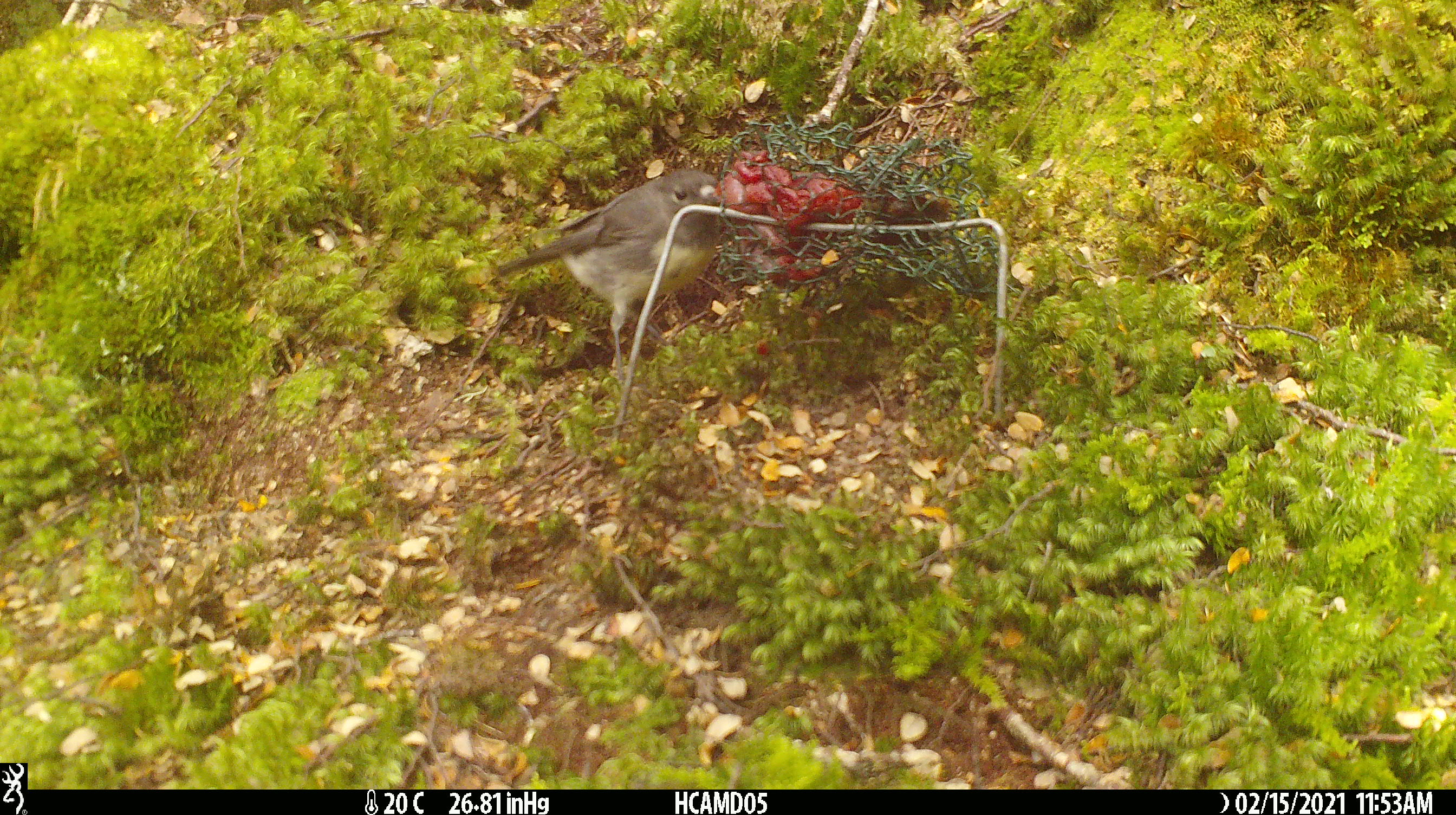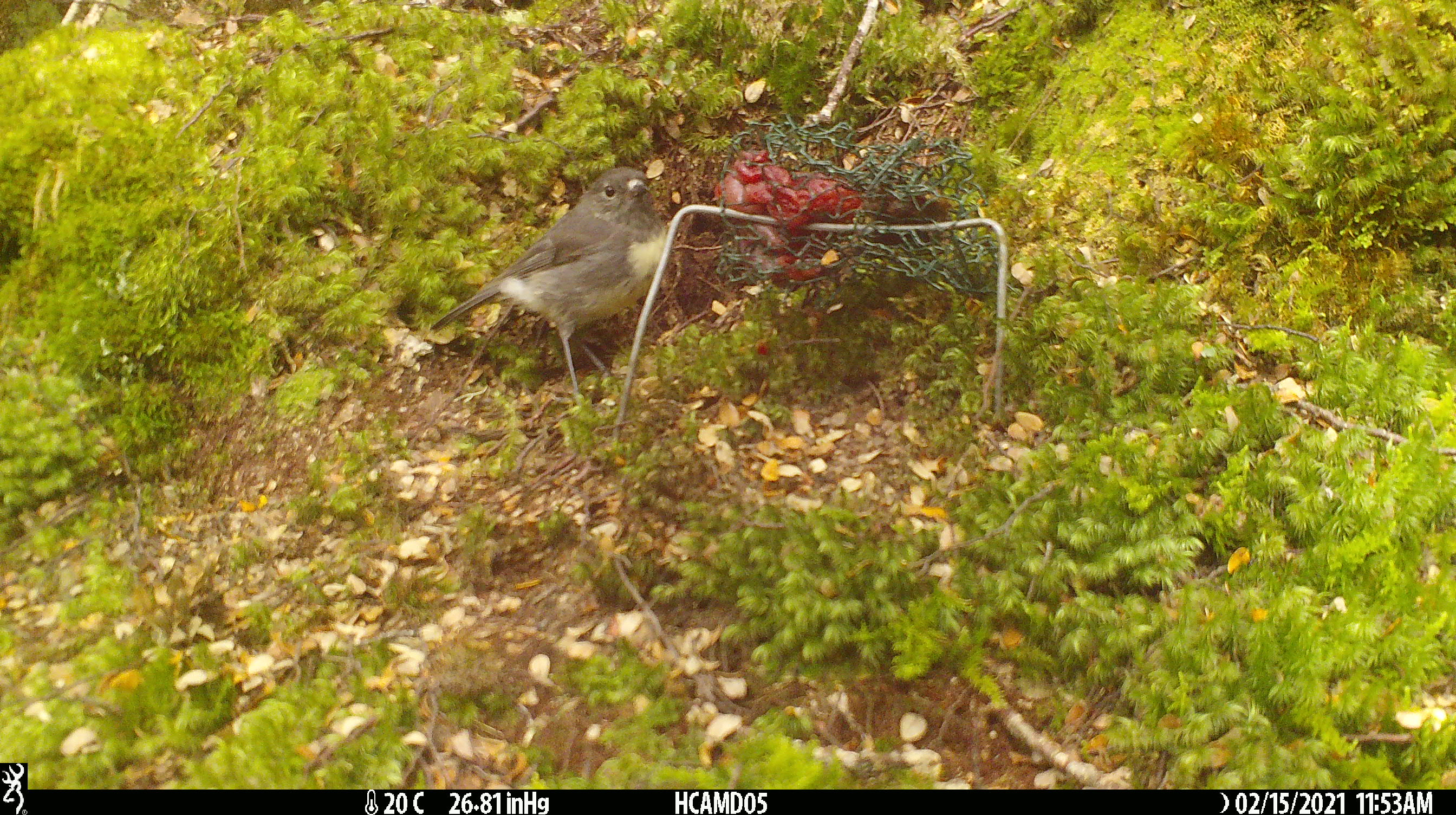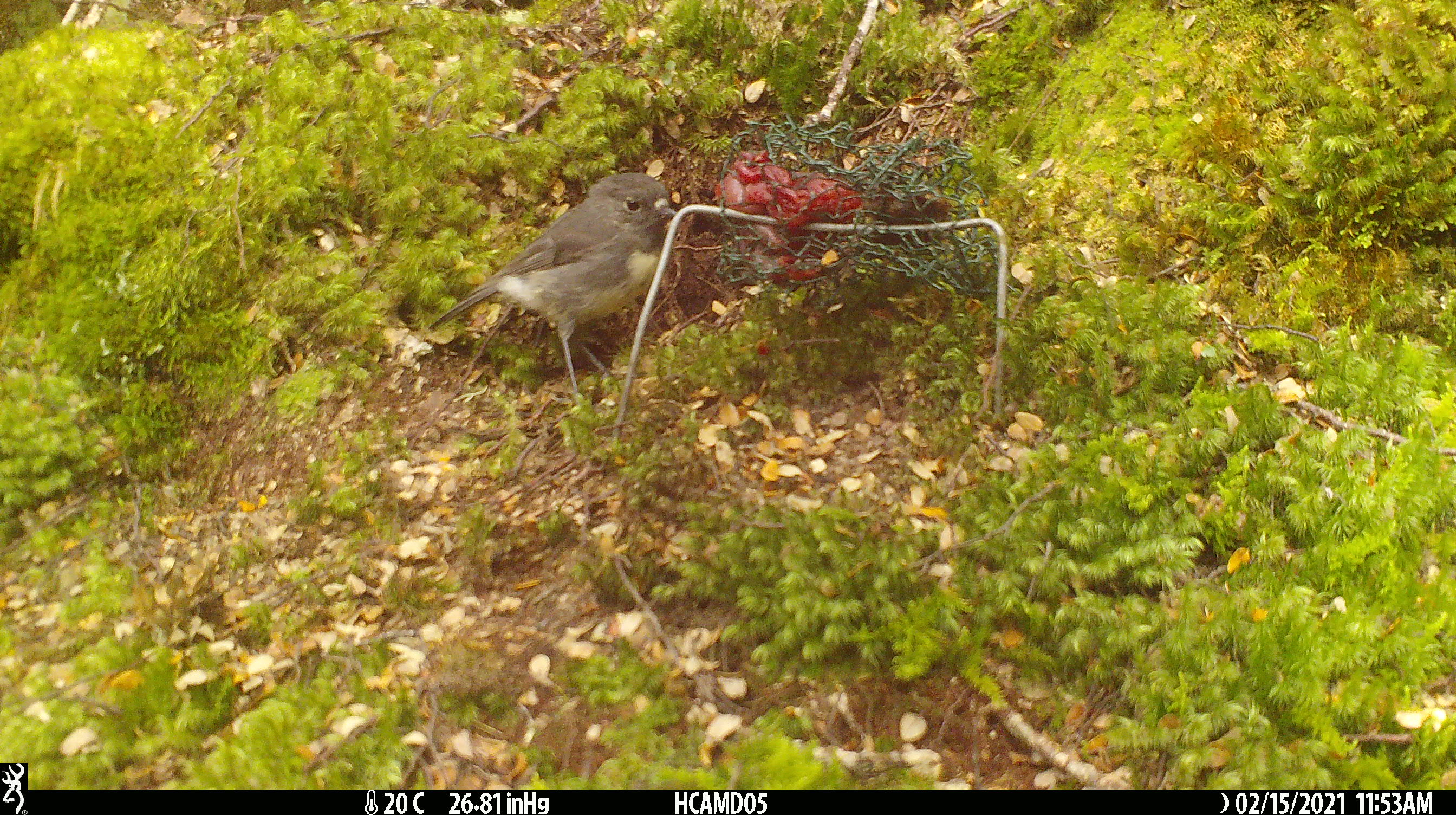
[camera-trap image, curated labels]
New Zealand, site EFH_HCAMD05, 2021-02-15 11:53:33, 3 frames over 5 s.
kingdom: Animalia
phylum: Chordata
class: Aves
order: Passeriformes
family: Petroicidae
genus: Petroica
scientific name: Petroica australis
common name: new zealand robin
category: robin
Robin (new zealand robin) (Petroica australis).